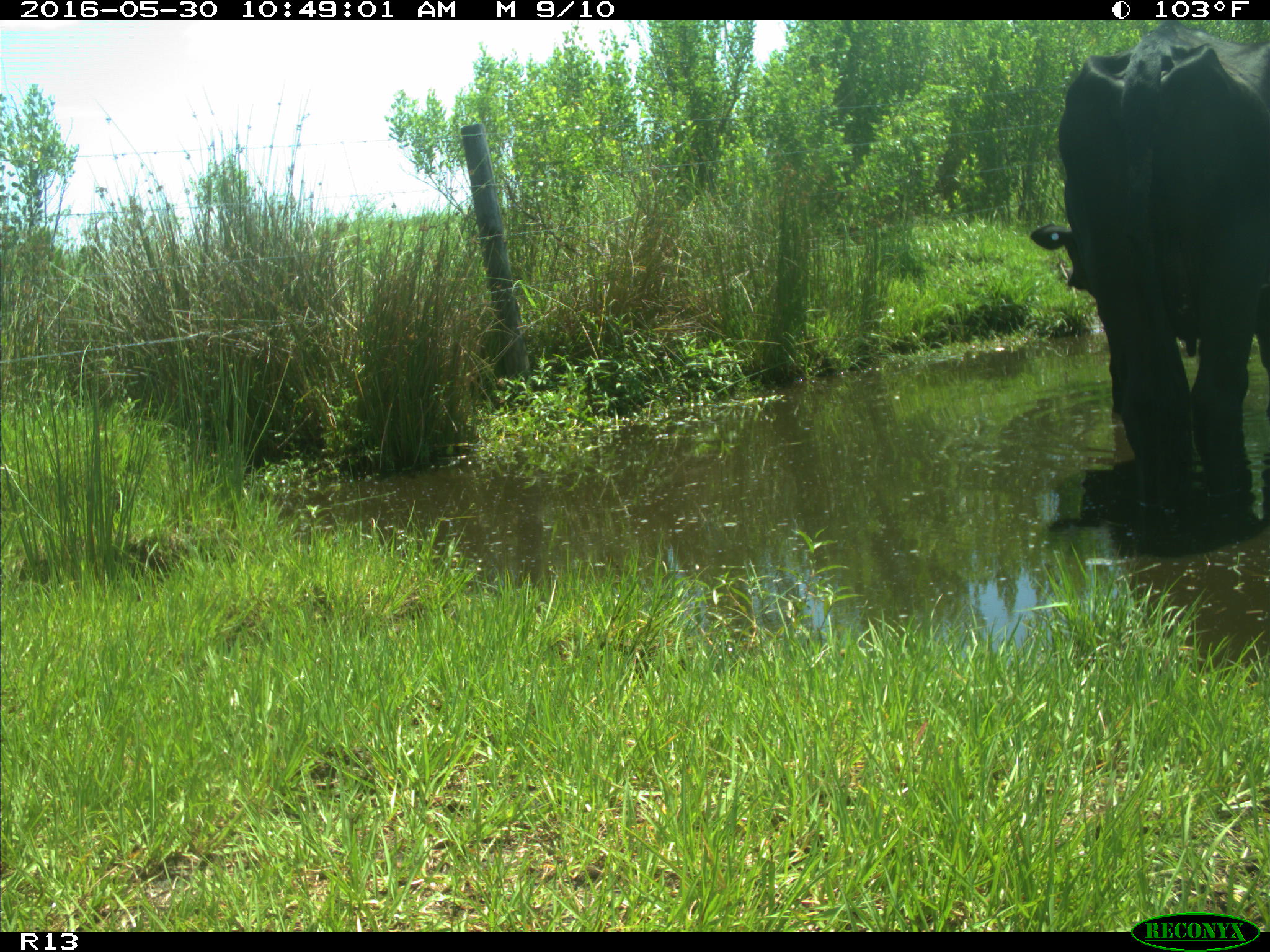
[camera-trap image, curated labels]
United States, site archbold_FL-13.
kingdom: Animalia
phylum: Chordata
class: Mammalia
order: Artiodactyla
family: Bovidae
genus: Bos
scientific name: Bos taurus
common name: domestic cow